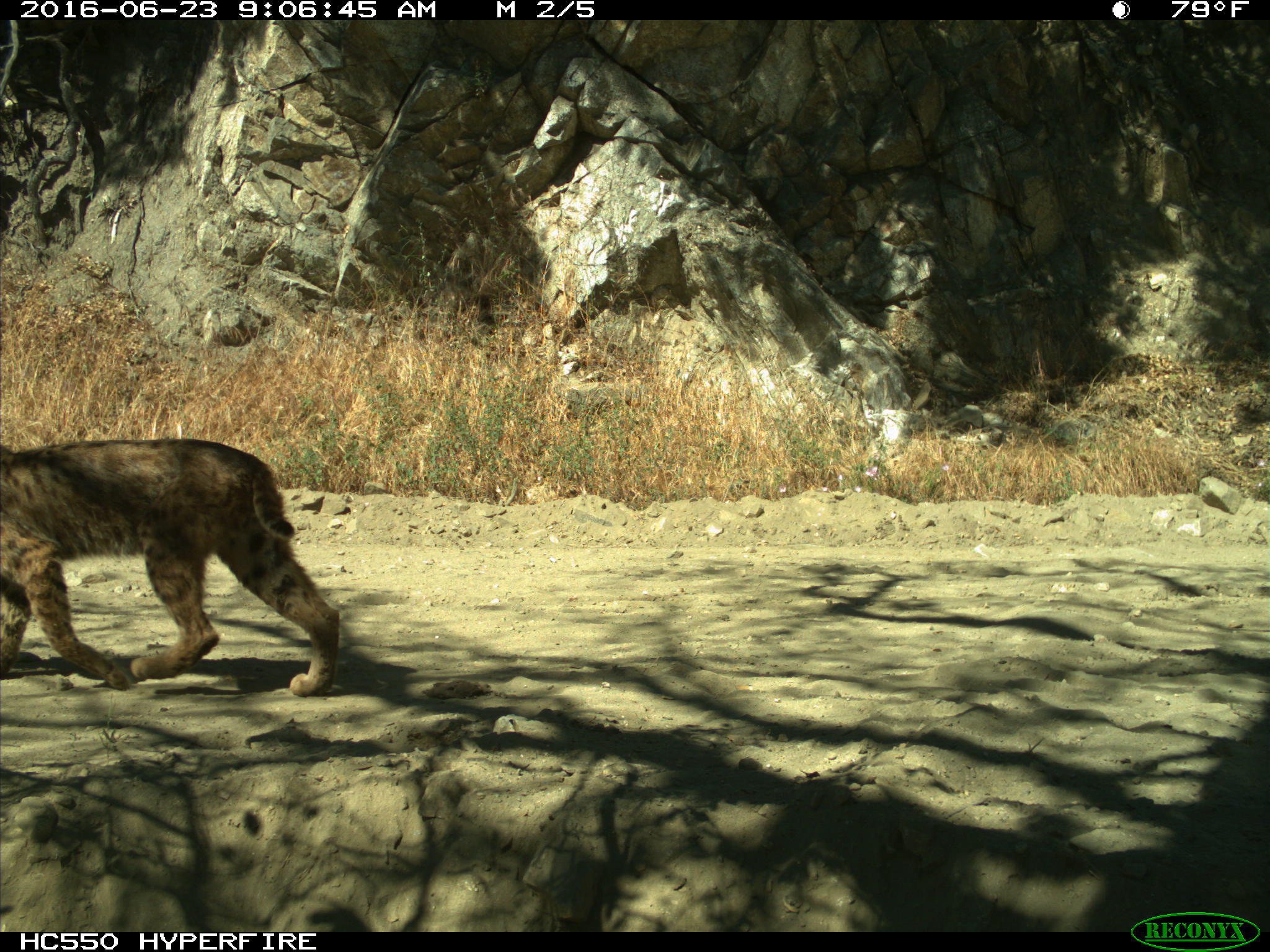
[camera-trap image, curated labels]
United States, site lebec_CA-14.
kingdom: Animalia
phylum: Chordata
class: Mammalia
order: Carnivora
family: Felidae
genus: Lynx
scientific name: Lynx rufus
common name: bobcat